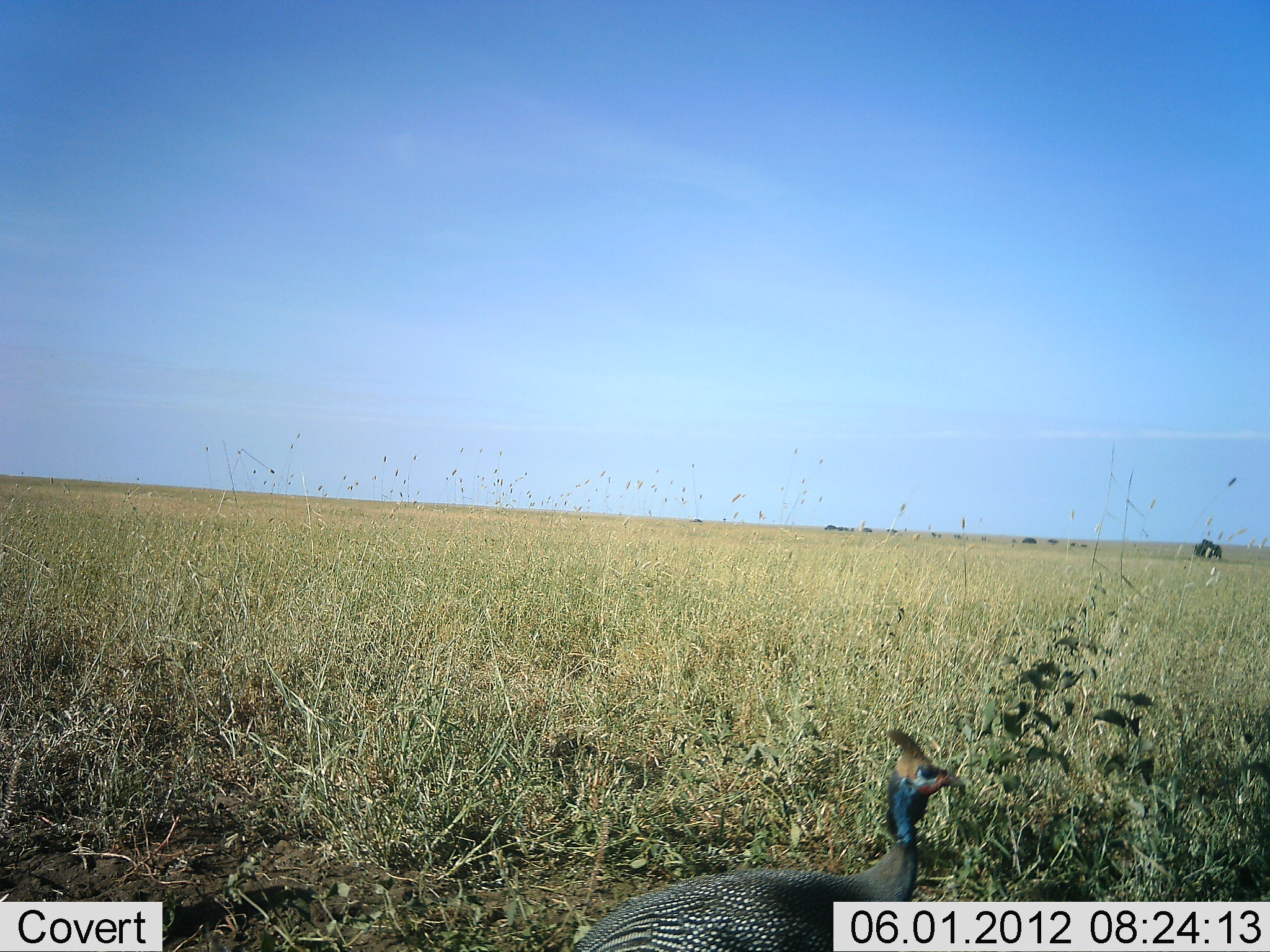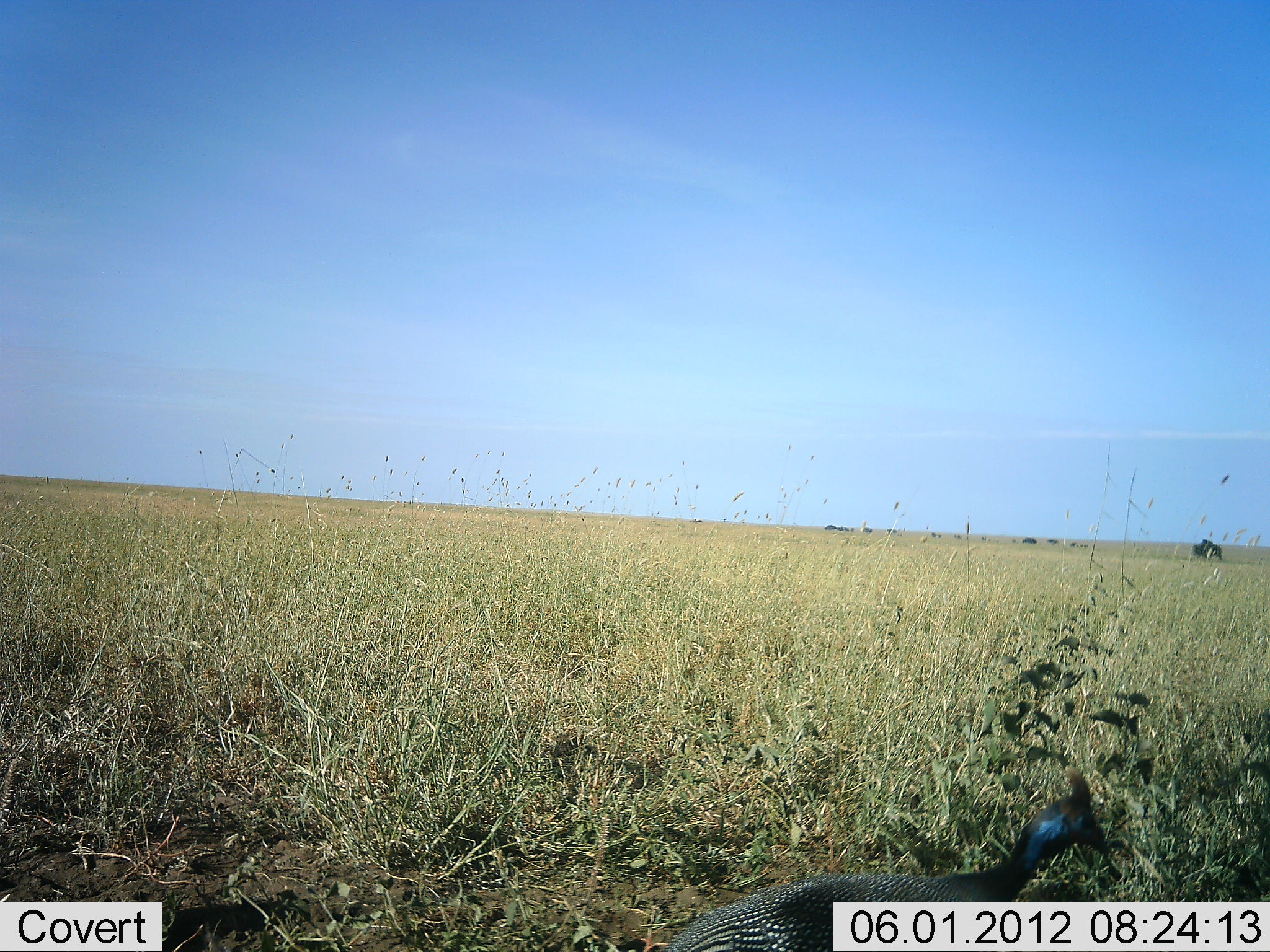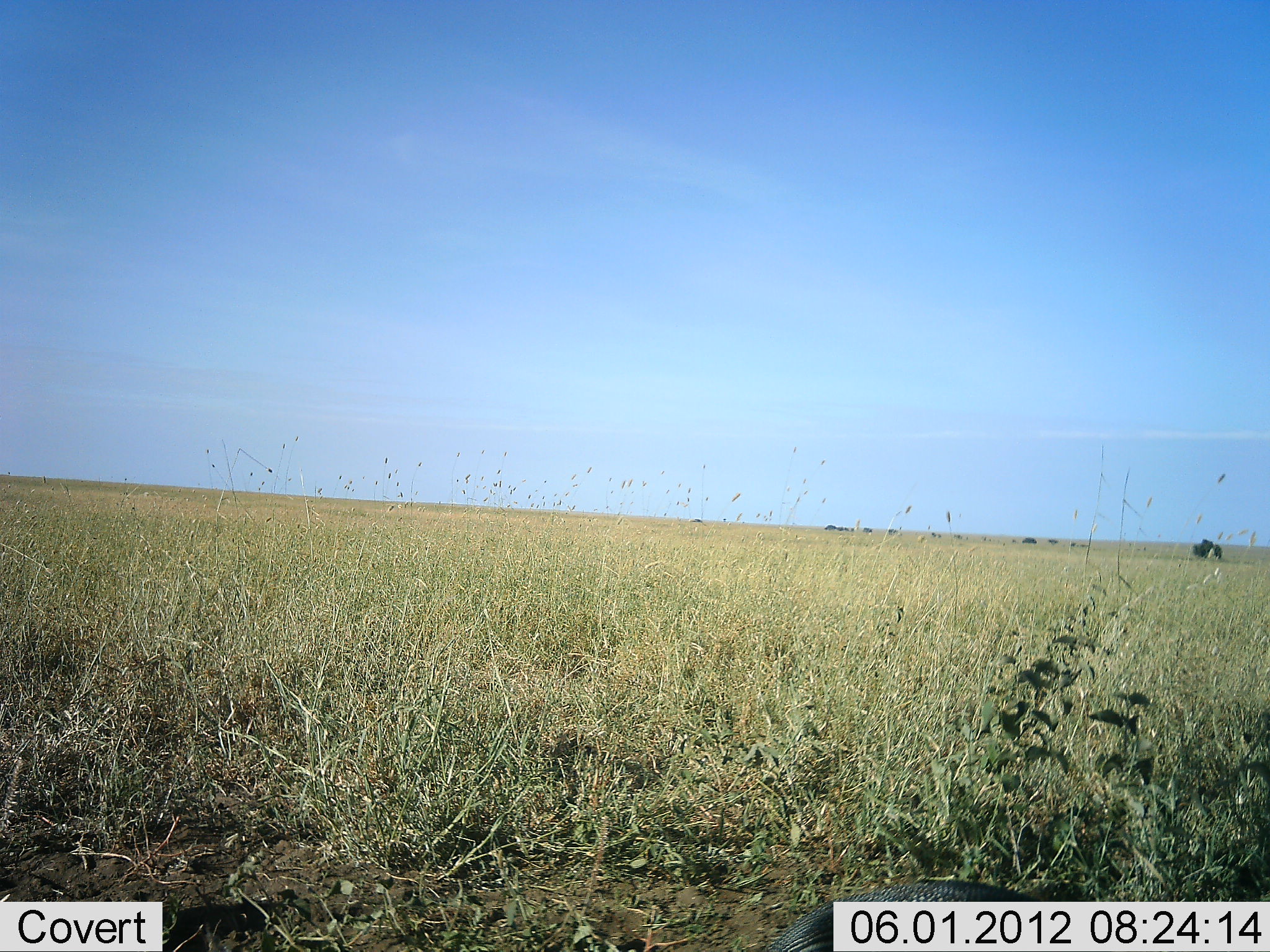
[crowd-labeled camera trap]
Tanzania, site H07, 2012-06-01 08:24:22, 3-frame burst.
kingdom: Animalia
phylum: Chordata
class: Aves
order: Galliformes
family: Numididae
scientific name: Numididae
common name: guinea fowl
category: guineafowl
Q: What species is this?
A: Guineafowl (guinea fowl) (Numididae).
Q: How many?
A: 1.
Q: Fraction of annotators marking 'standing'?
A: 30%.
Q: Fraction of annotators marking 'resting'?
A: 0%.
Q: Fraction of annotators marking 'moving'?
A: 50%.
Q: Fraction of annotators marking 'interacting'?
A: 0%.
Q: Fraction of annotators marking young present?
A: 0%.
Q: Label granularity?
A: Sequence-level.